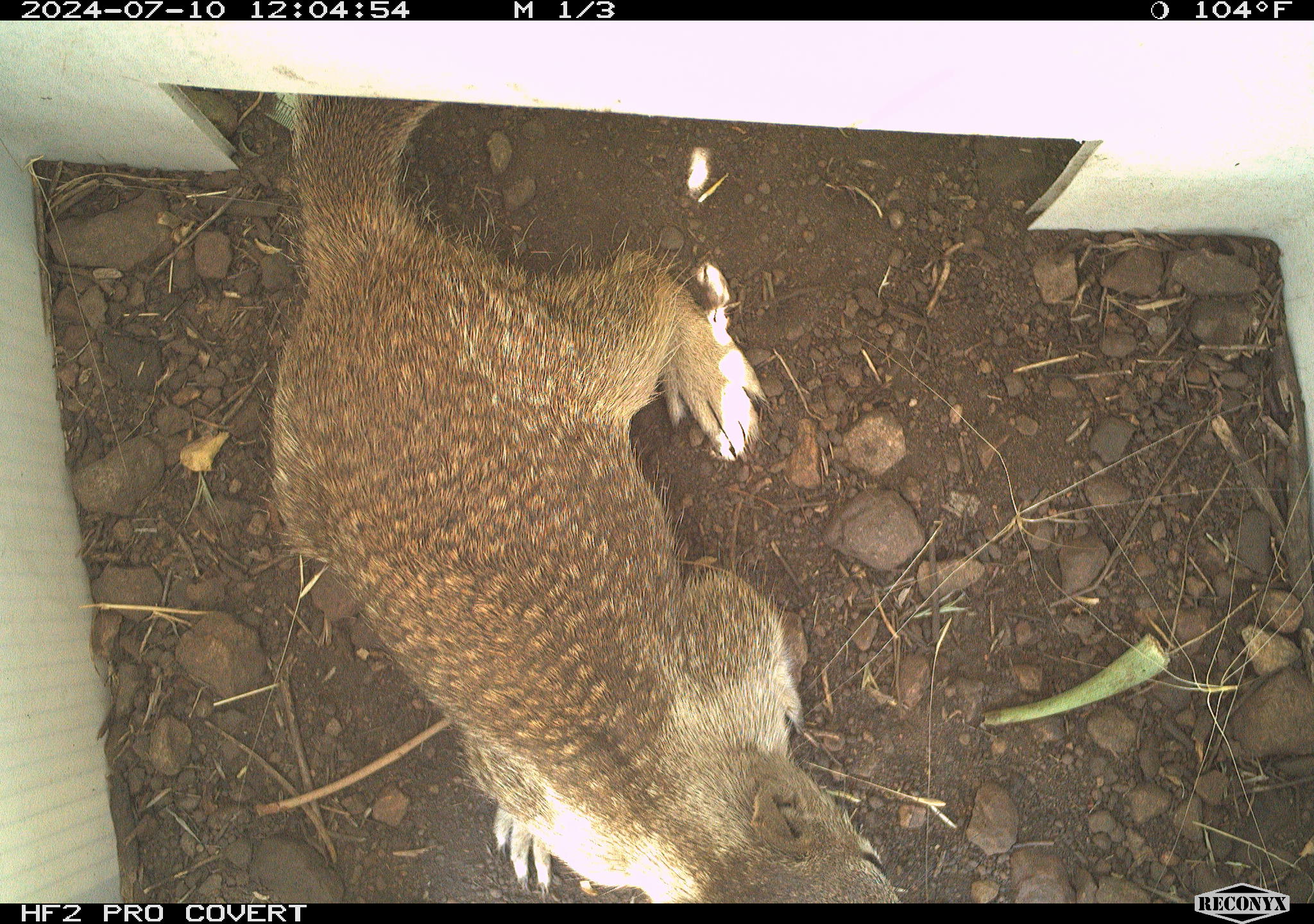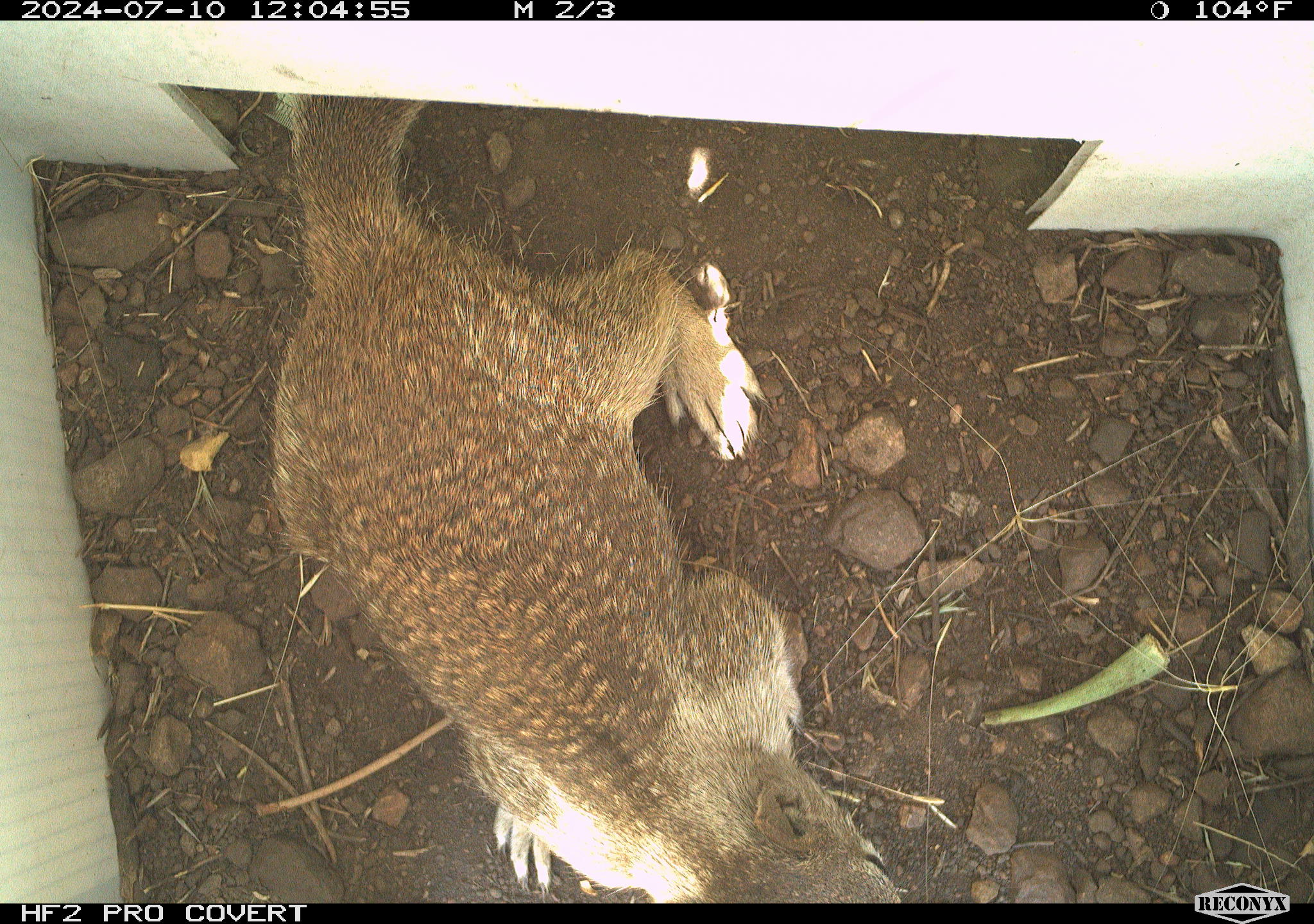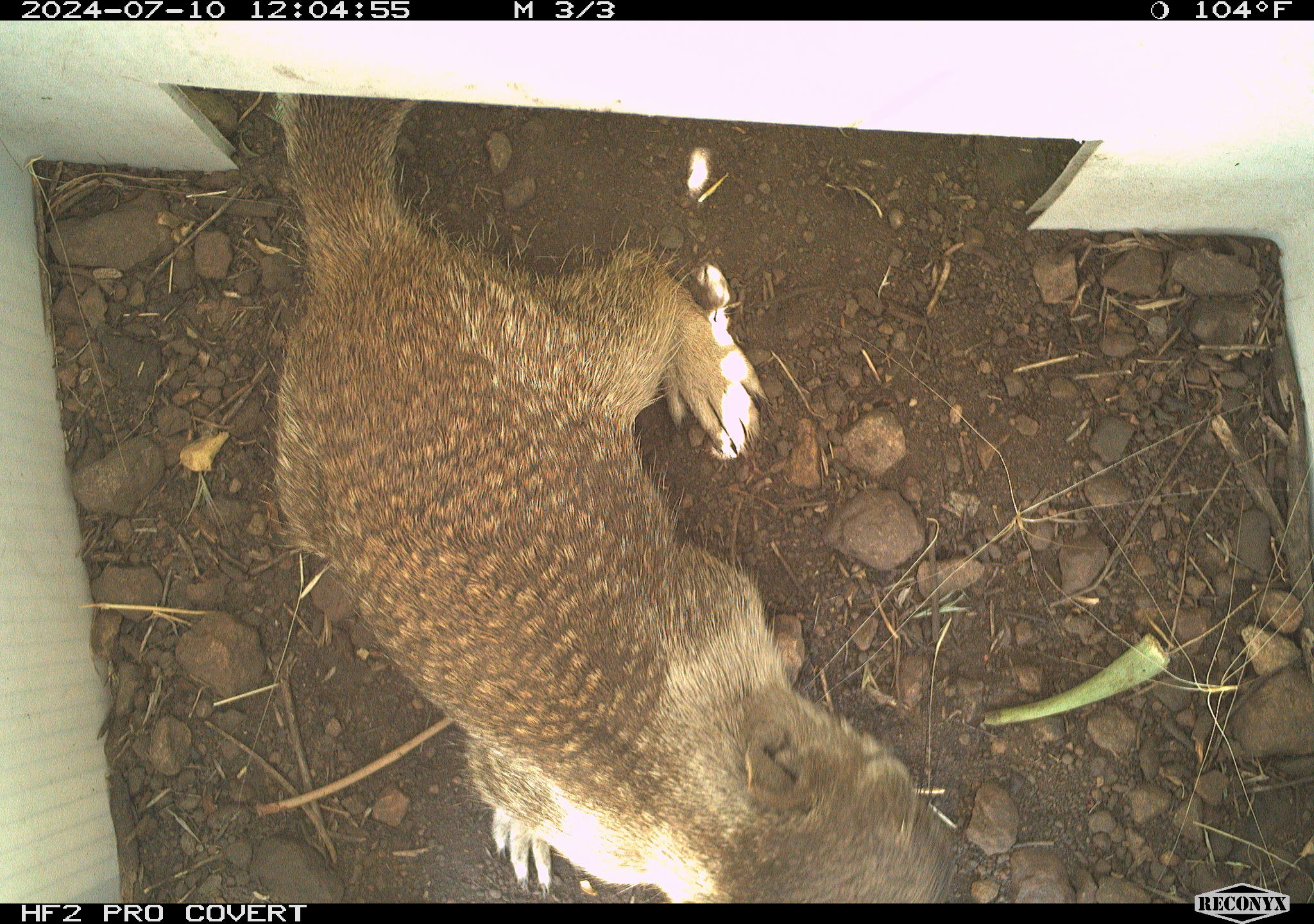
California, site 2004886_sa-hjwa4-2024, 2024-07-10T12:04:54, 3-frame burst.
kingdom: Animalia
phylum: Chordata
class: Mammalia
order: Rodentia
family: Sciuridae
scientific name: Sciuridae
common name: squirrels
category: sciuridae family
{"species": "sciuridae family (squirrels) (Sciuridae)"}